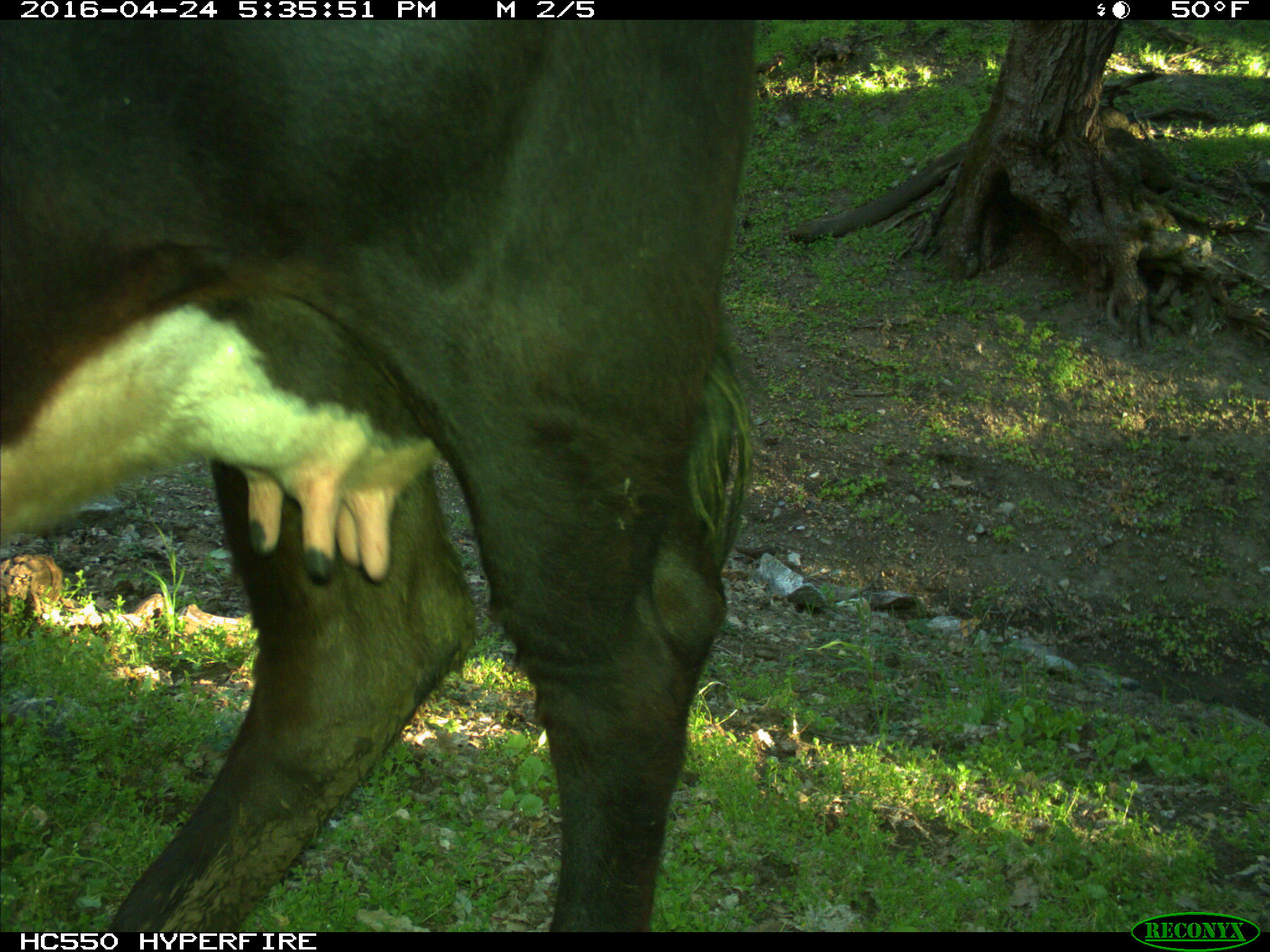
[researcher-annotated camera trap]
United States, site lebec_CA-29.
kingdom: Animalia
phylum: Chordata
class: Mammalia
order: Artiodactyla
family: Bovidae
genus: Bos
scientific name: Bos taurus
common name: domestic cow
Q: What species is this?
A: Bos taurus (domestic cow).